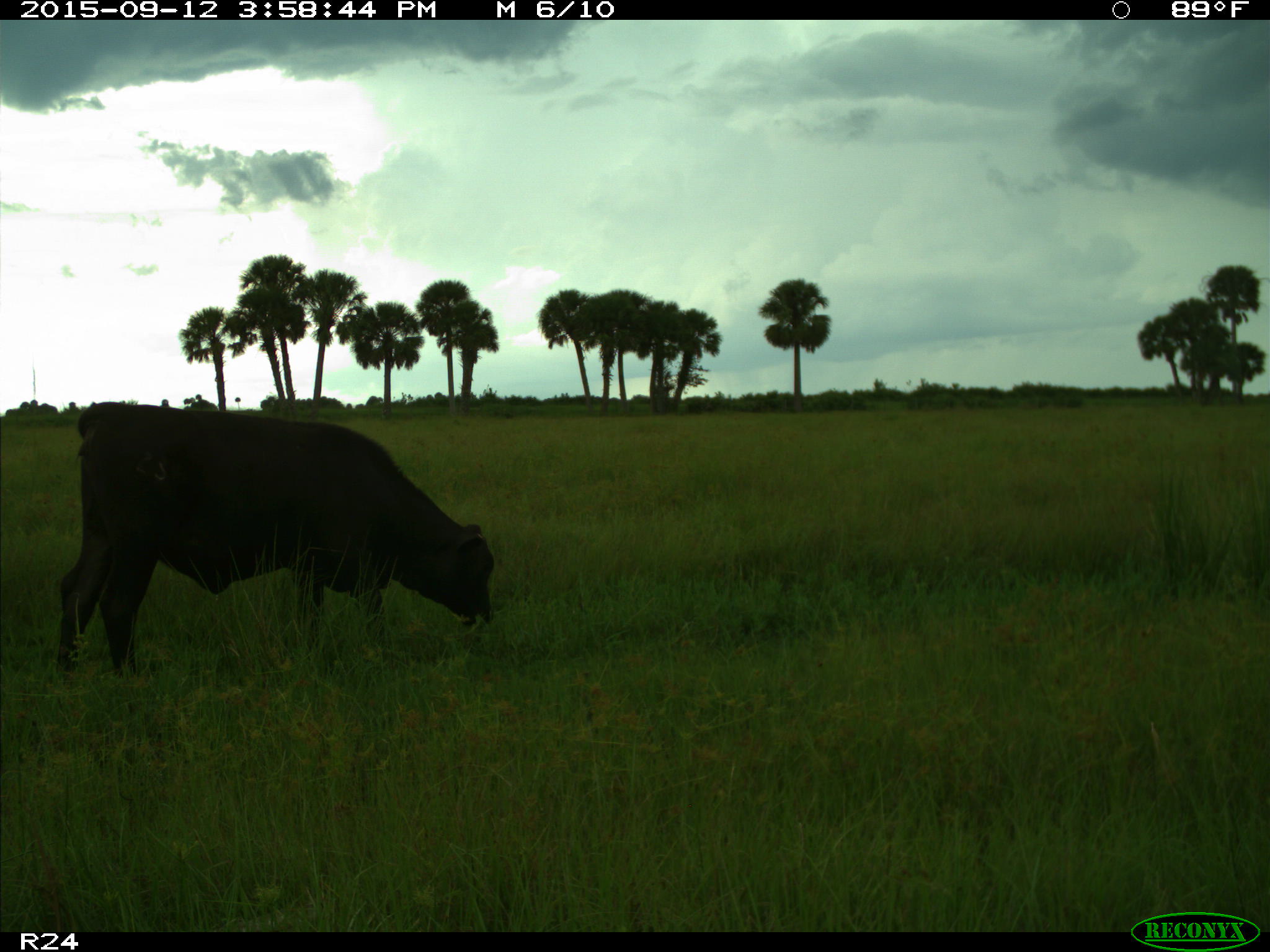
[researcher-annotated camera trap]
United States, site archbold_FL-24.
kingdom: Animalia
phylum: Chordata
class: Mammalia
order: Artiodactyla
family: Bovidae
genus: Bos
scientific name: Bos taurus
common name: domestic cow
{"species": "Bos taurus (domestic cow)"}